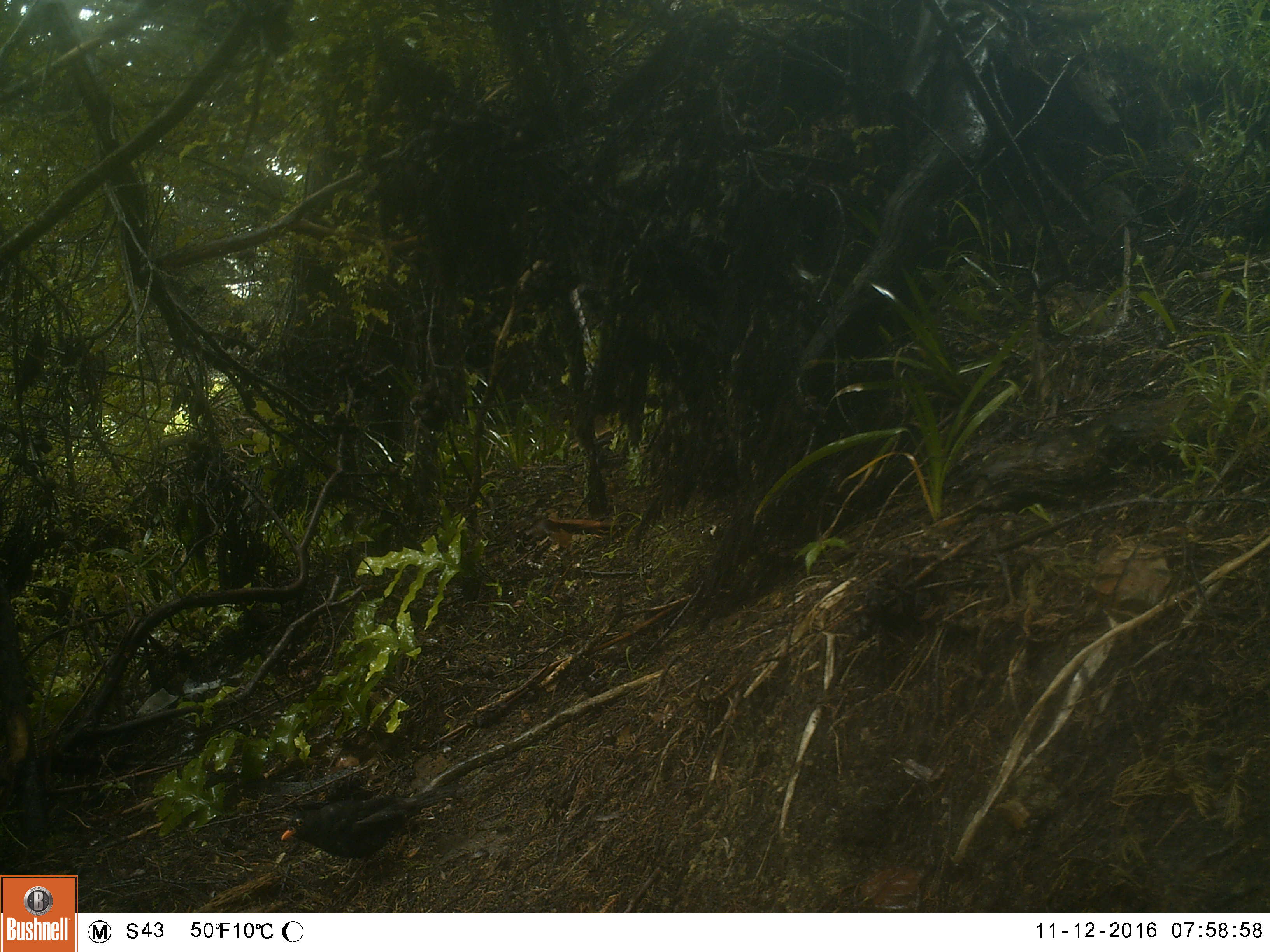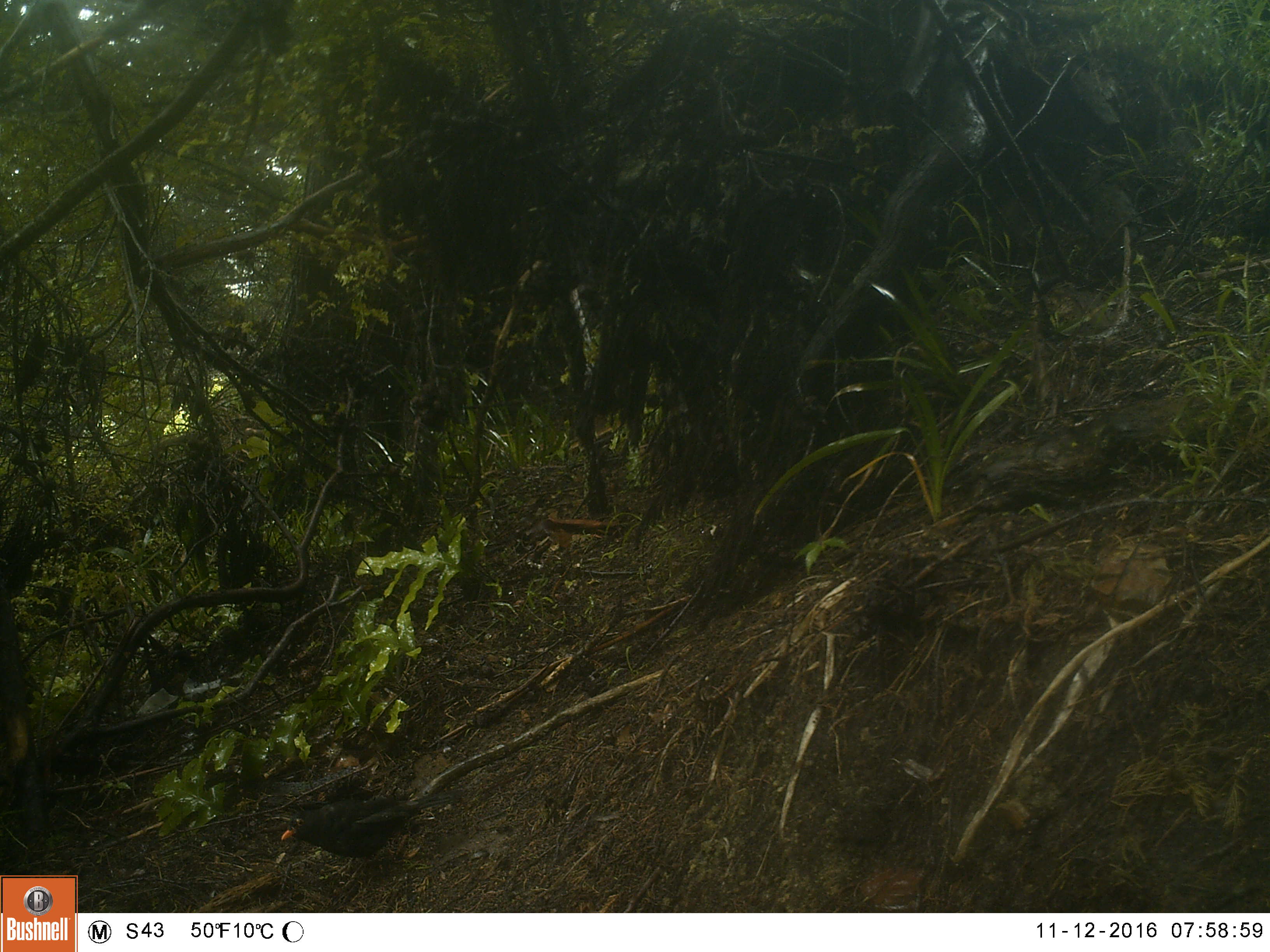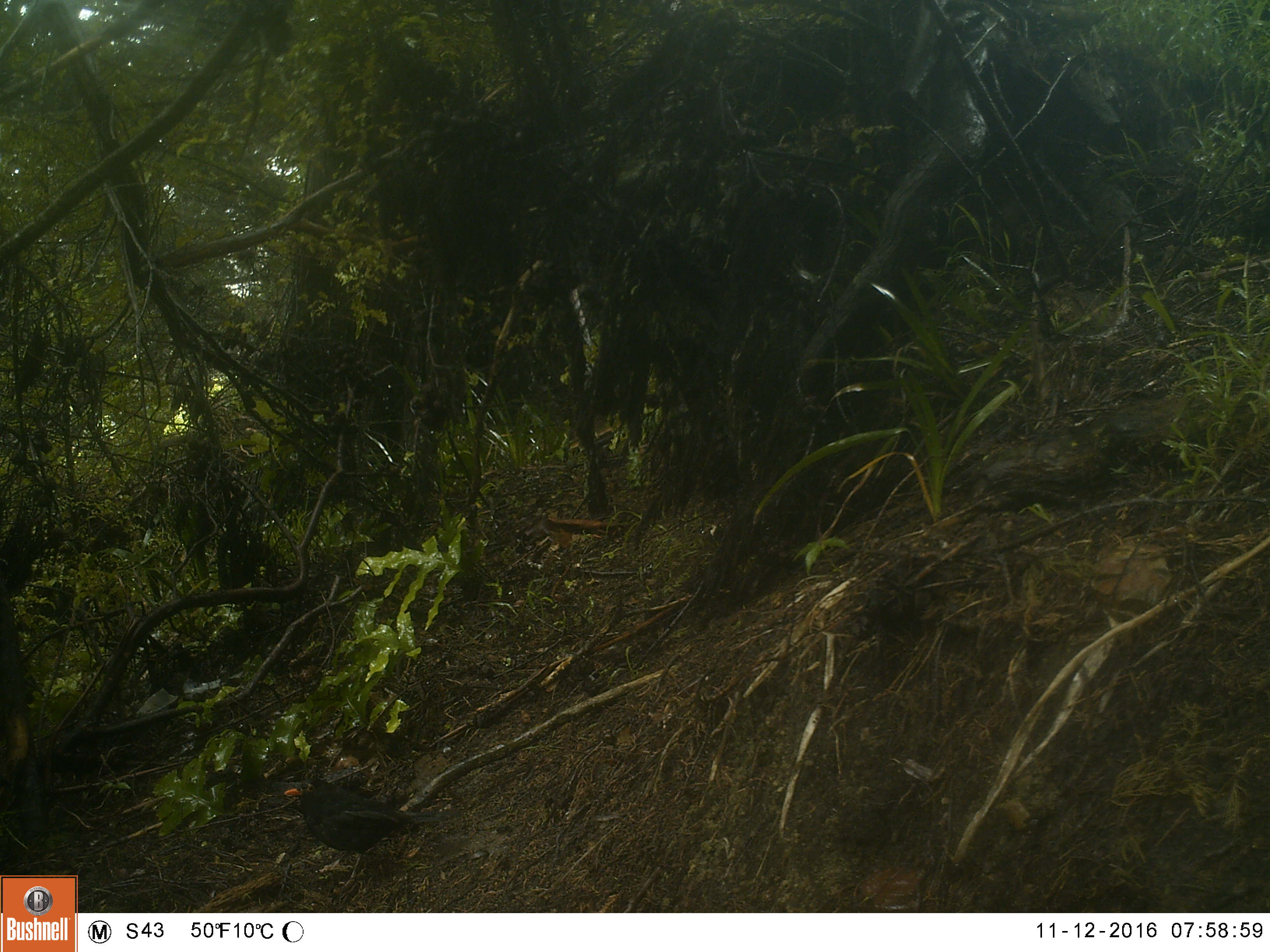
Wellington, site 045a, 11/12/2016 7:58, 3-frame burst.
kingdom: Animalia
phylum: Chordata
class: Aves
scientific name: Aves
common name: bird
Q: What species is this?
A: Bird (Aves).